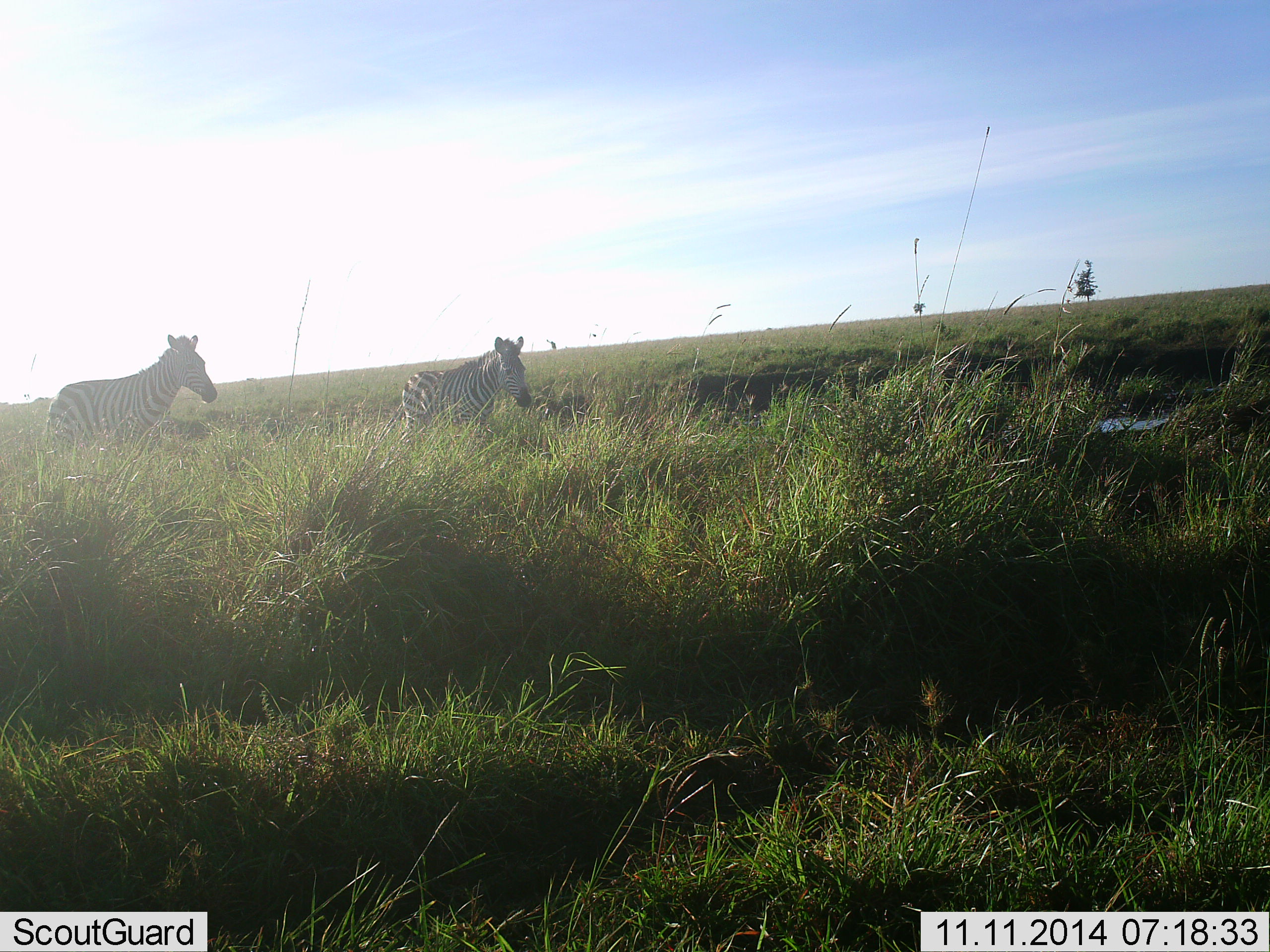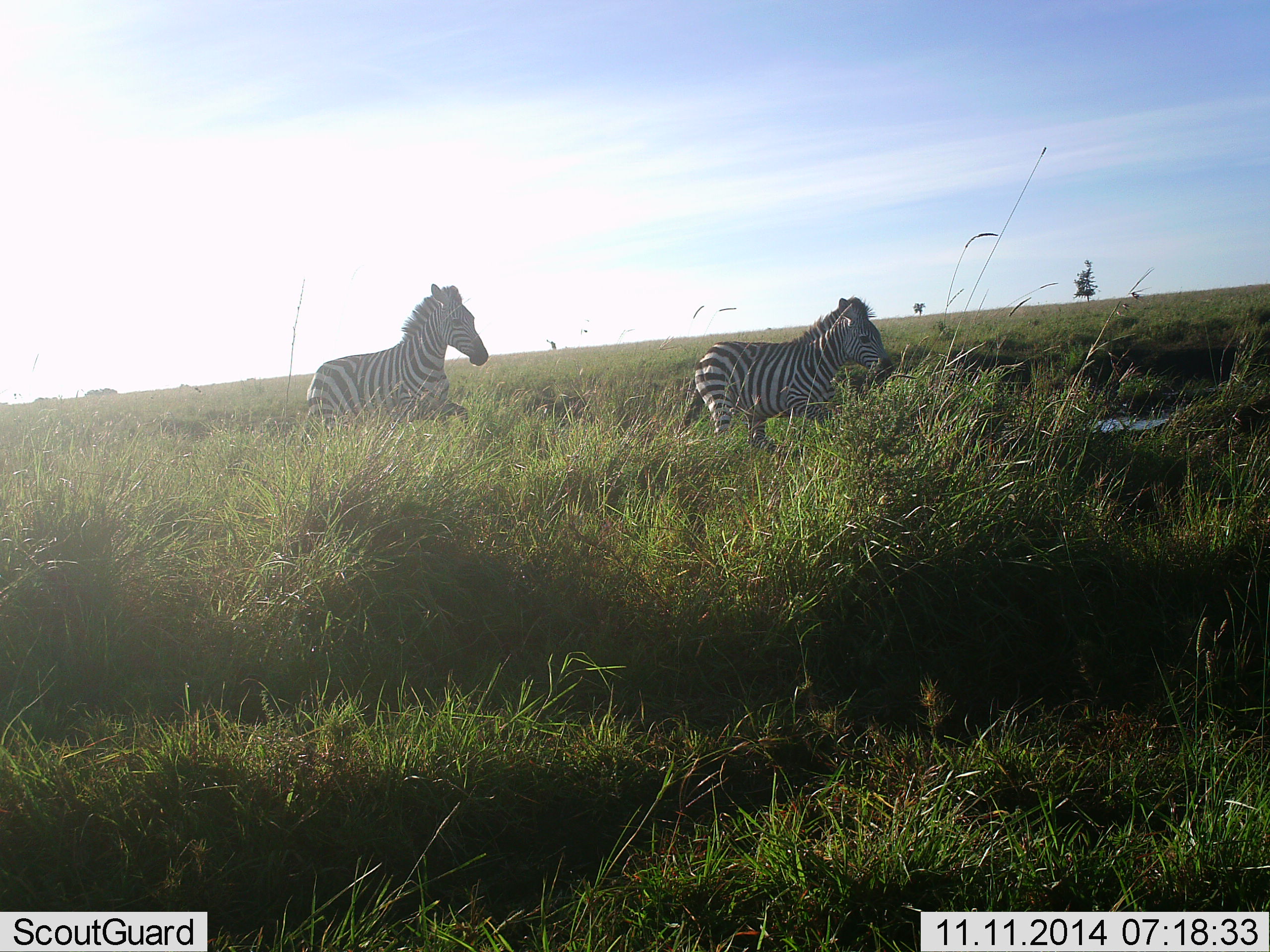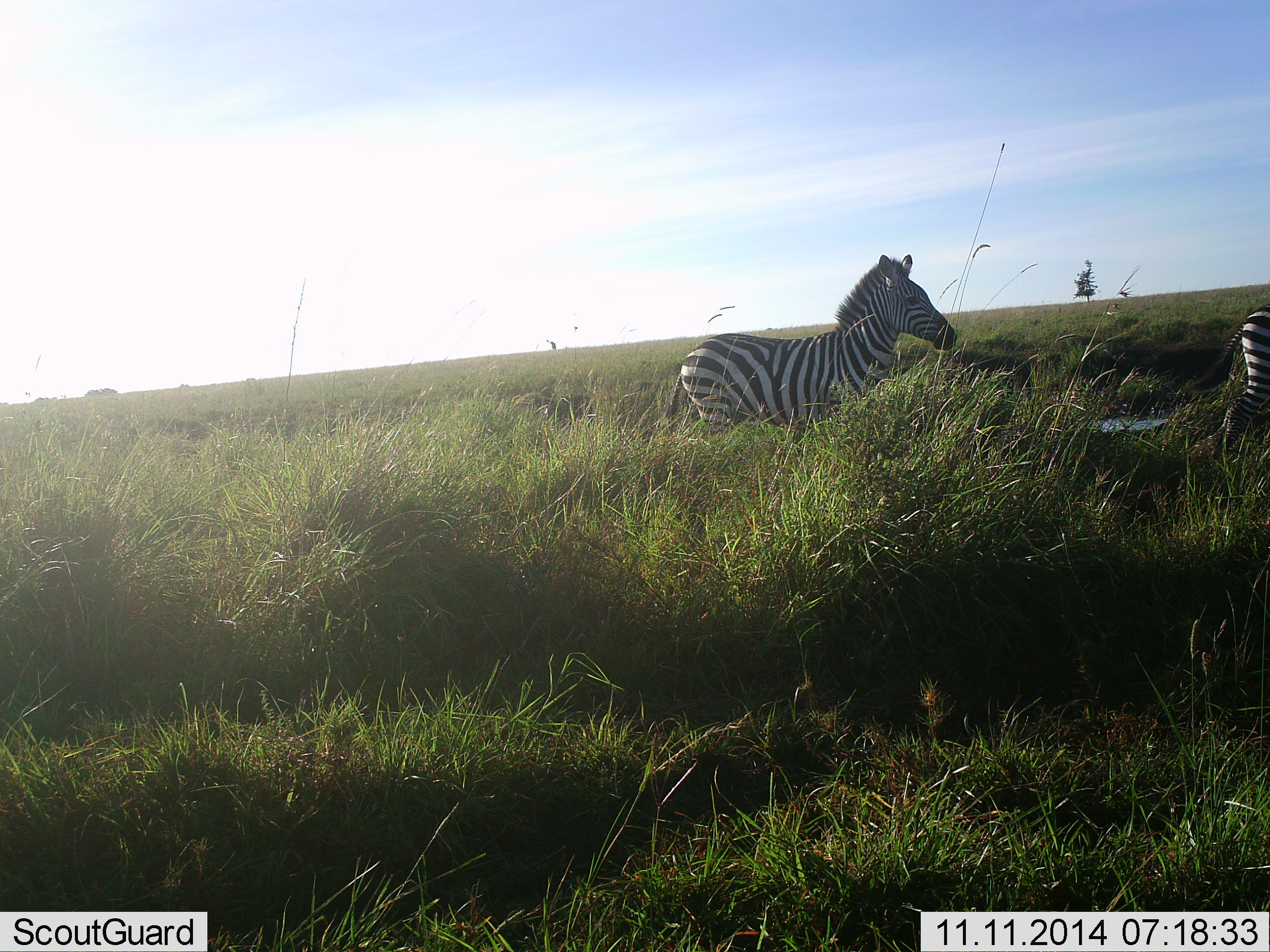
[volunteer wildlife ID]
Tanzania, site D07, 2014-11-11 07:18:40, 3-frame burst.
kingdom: Animalia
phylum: Chordata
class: Mammalia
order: Perissodactyla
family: Equidae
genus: Equus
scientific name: Equus quagga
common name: plains zebra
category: zebra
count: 2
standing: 0%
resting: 0%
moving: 100%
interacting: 0%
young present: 10%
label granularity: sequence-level